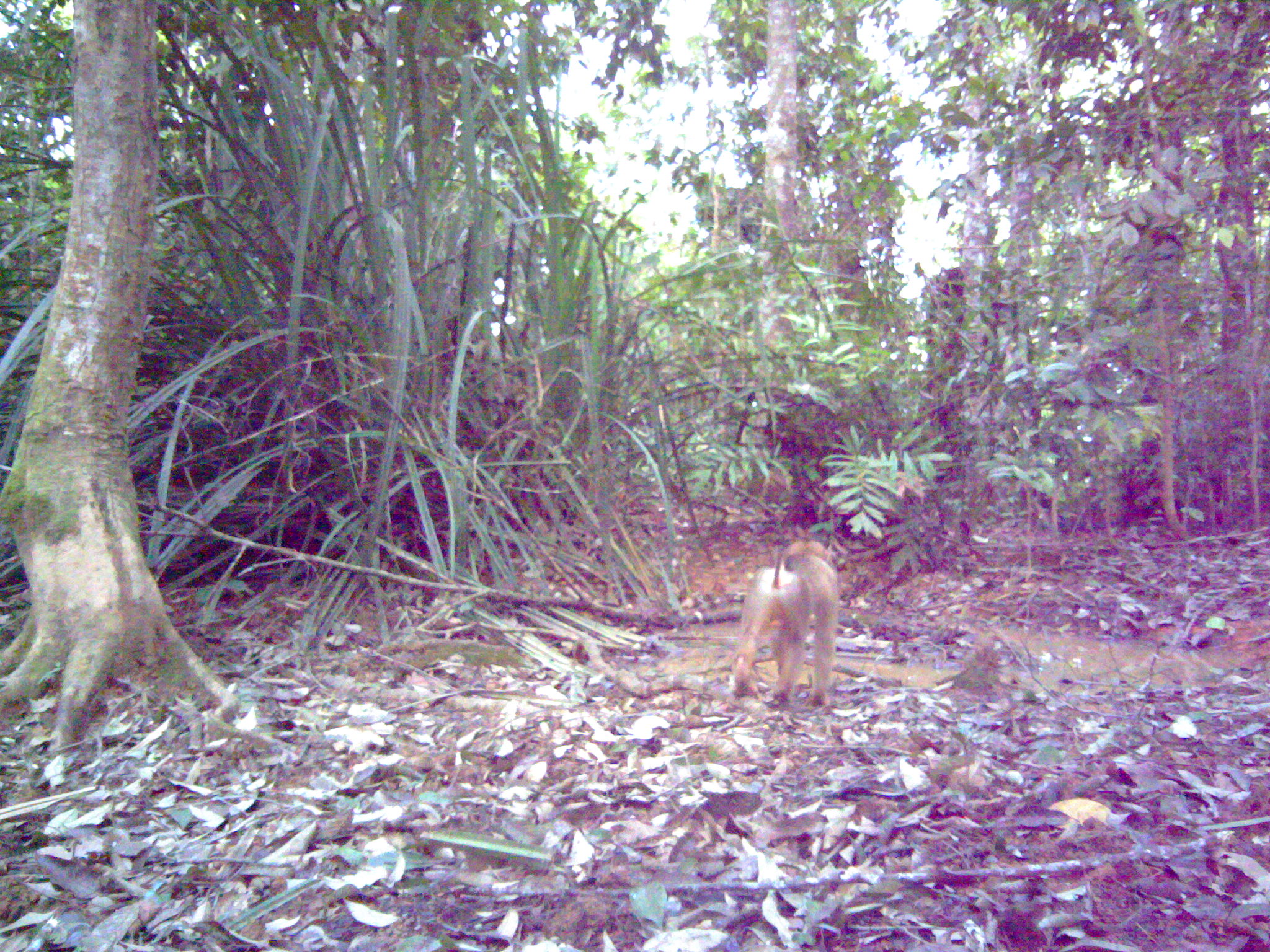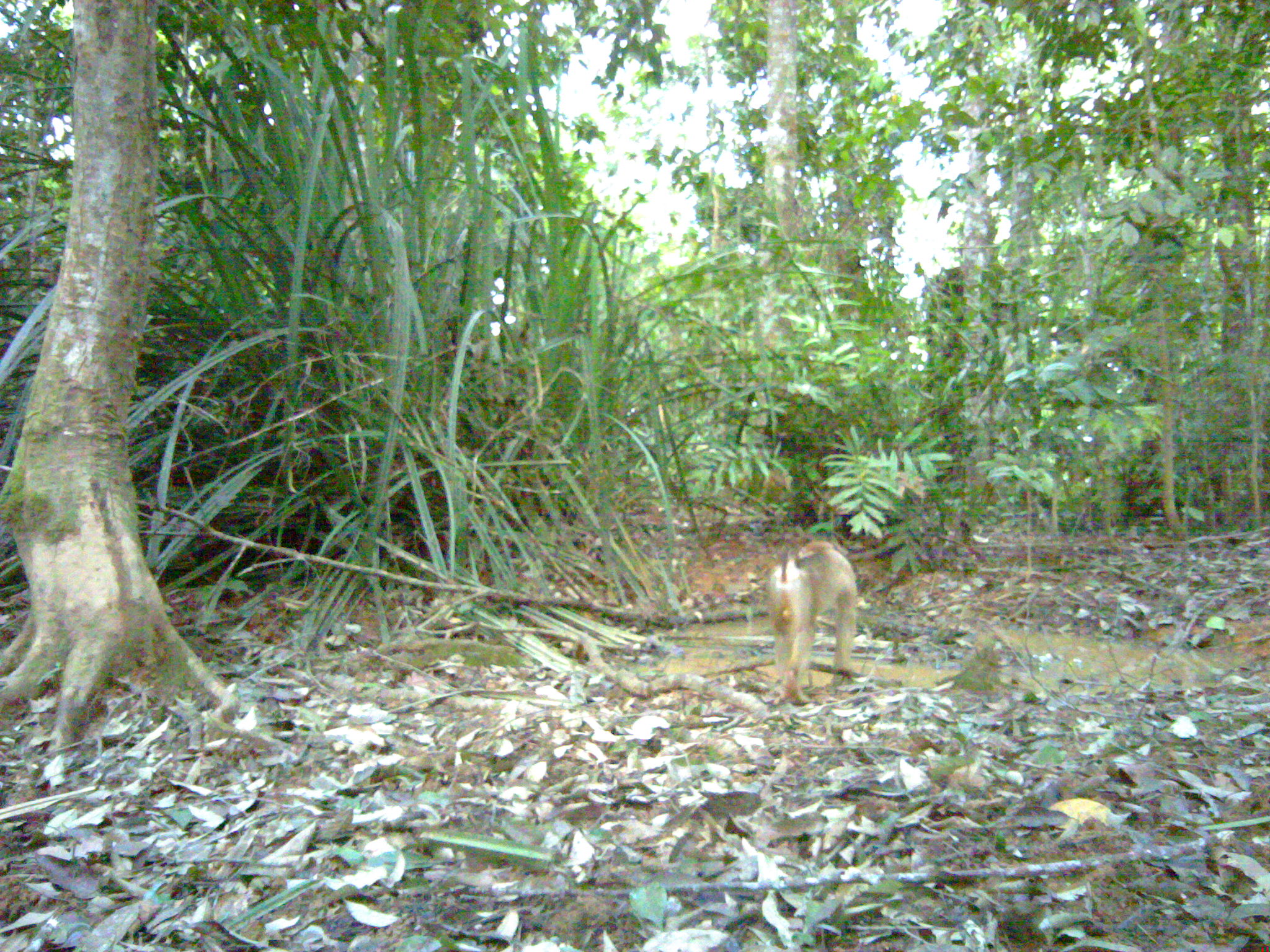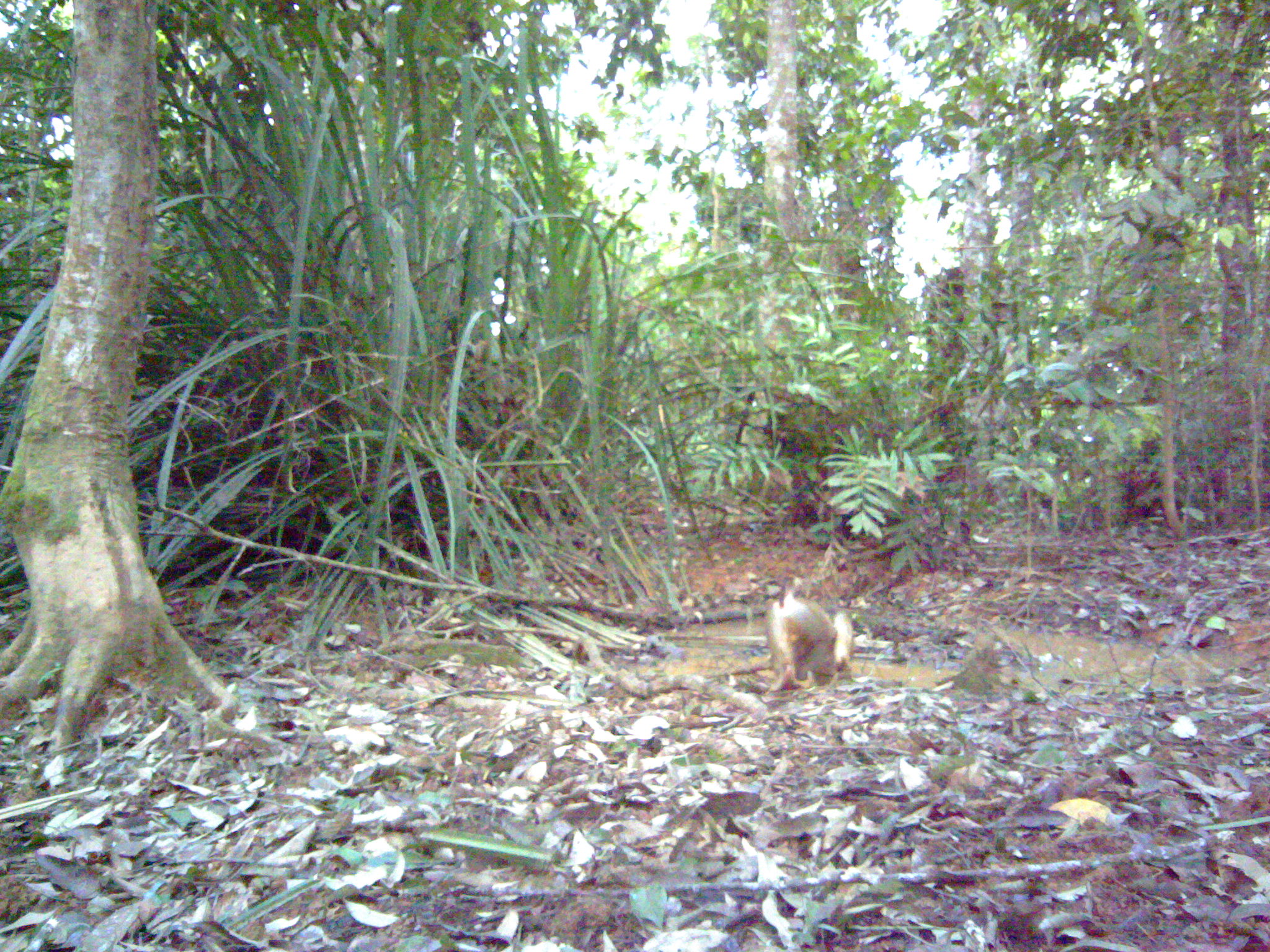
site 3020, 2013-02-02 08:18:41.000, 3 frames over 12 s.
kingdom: Animalia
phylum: Chordata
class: Mammalia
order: Primates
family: Cercopithecidae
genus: Macaca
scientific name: Macaca nemestrina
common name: southern pig-tailed macaque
Macaca nemestrina (southern pig-tailed macaque), count 1.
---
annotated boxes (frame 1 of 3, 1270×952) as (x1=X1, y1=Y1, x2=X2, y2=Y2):
macaca nemestrina: (x1=730, y1=539, x2=840, y2=708)